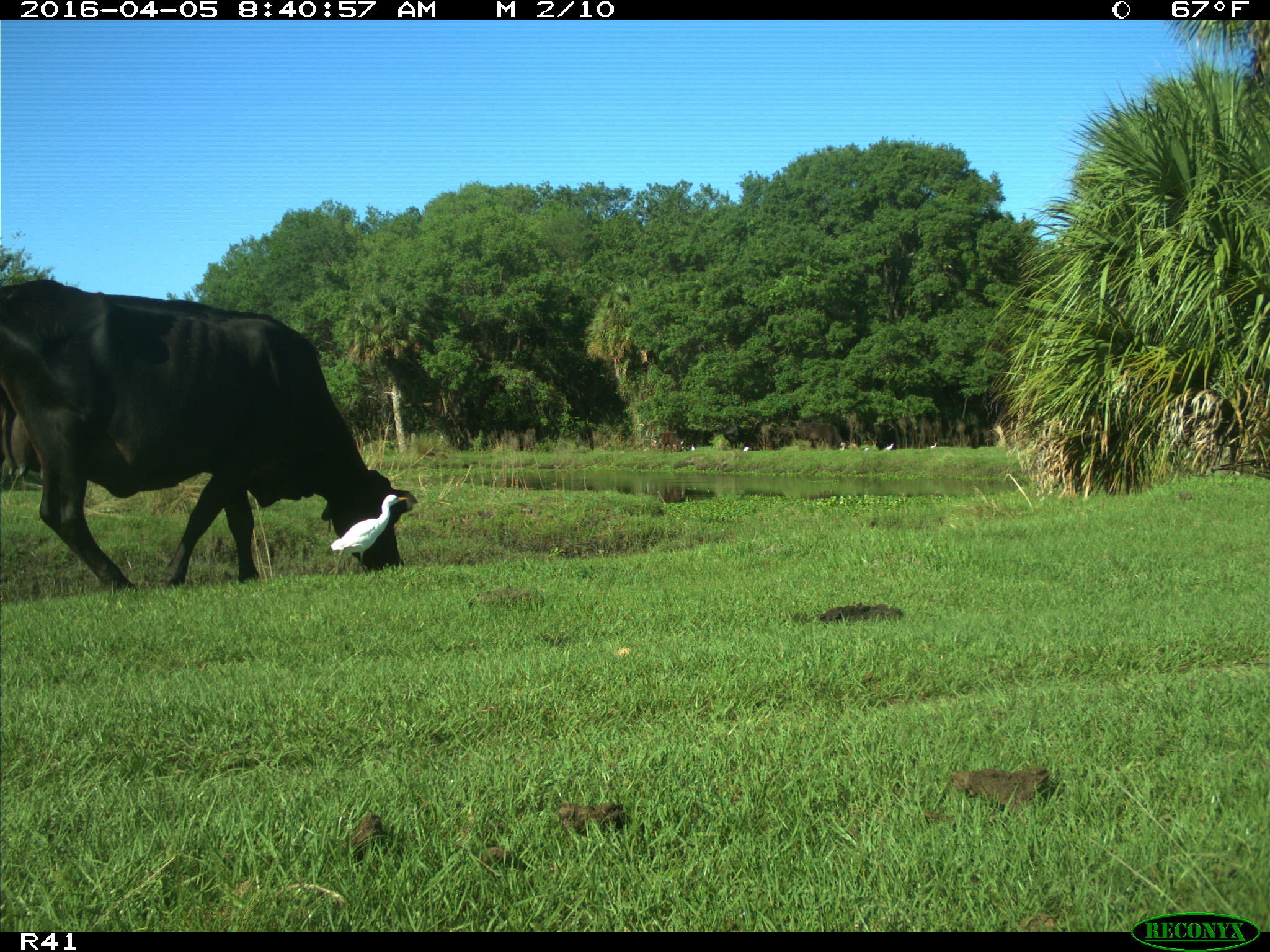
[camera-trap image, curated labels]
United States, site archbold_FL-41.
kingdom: Animalia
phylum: Chordata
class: Mammalia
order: Artiodactyla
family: Bovidae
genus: Bos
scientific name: Bos taurus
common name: domestic cow